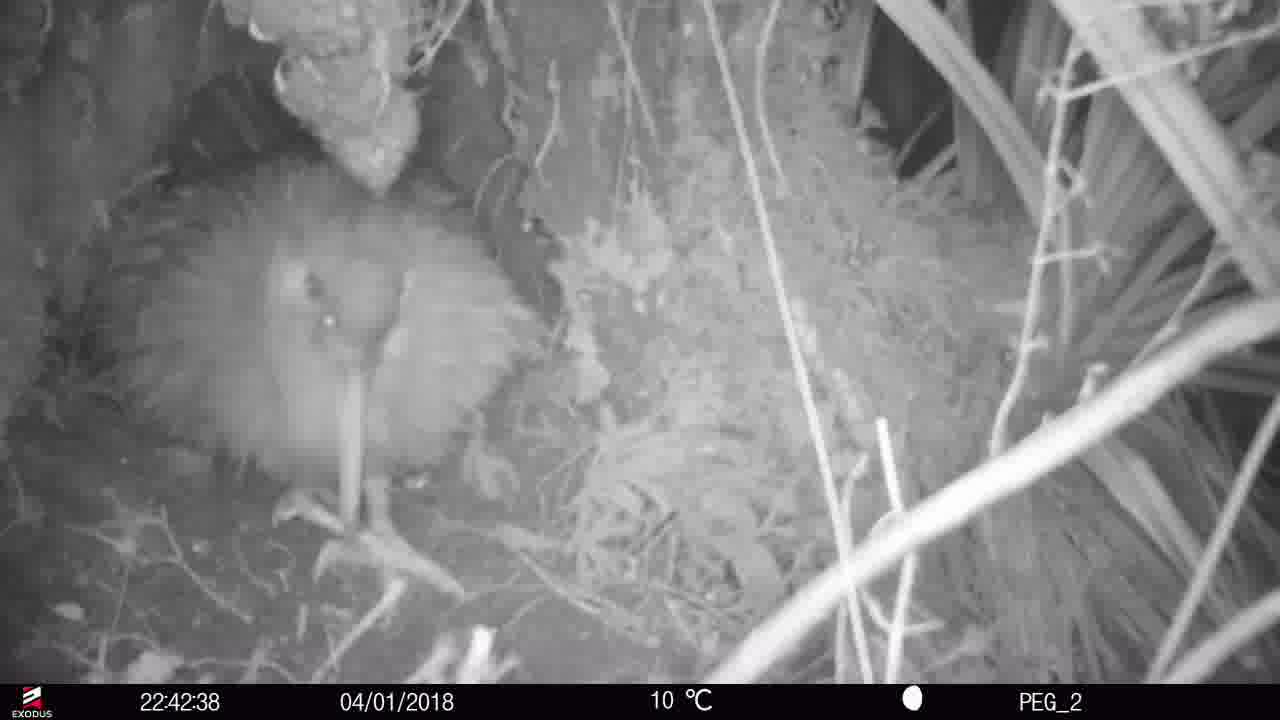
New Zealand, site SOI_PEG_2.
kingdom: Animalia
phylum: Chordata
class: Aves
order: Apterygiformes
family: Apterygidae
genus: Apteryx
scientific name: Apteryx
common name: kiwi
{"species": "kiwi (Apteryx)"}